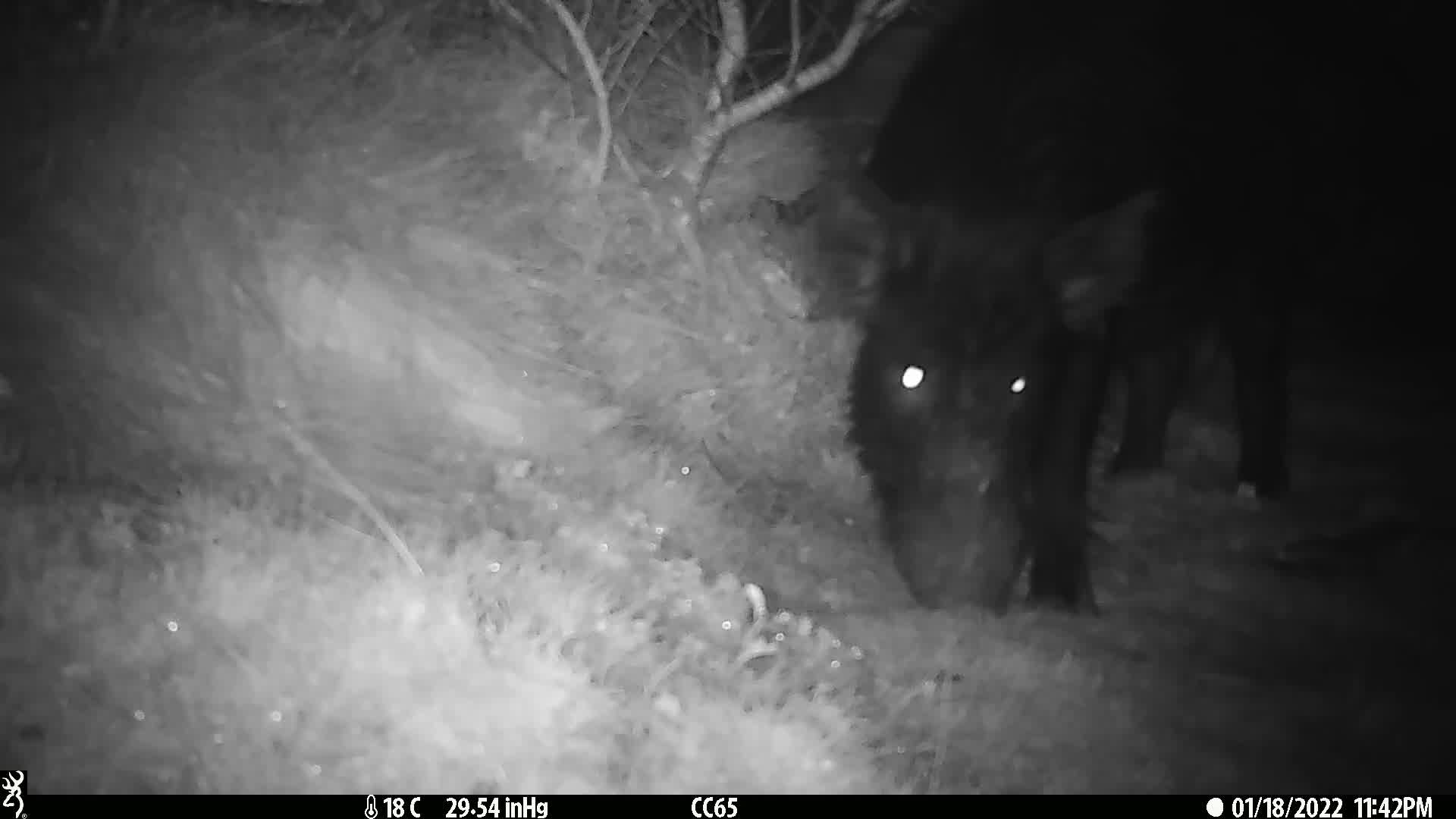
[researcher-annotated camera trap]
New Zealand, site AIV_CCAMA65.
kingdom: Animalia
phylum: Chordata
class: Mammalia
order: Artiodactyla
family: Suidae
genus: Sus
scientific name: Sus scrofa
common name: pig